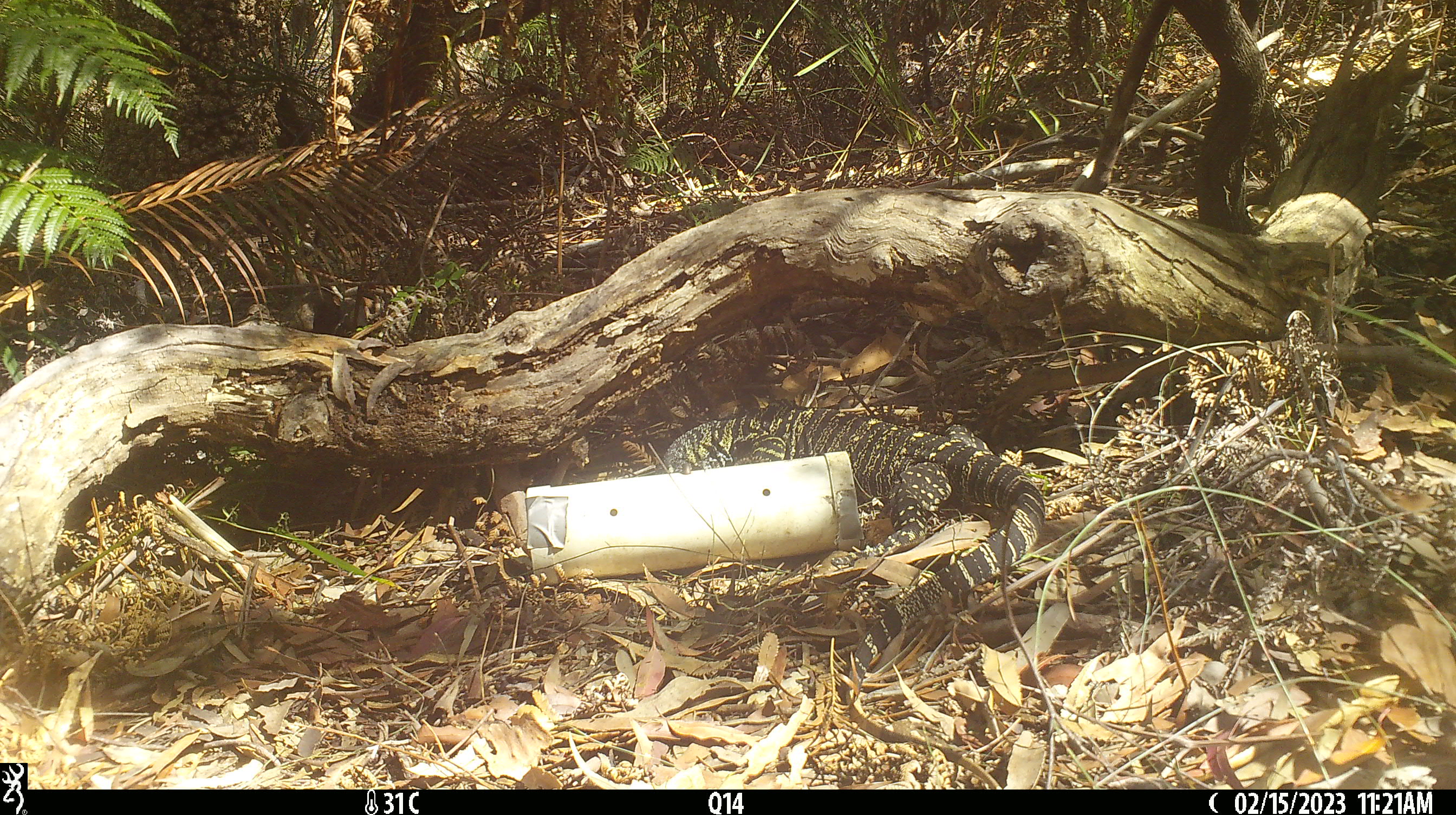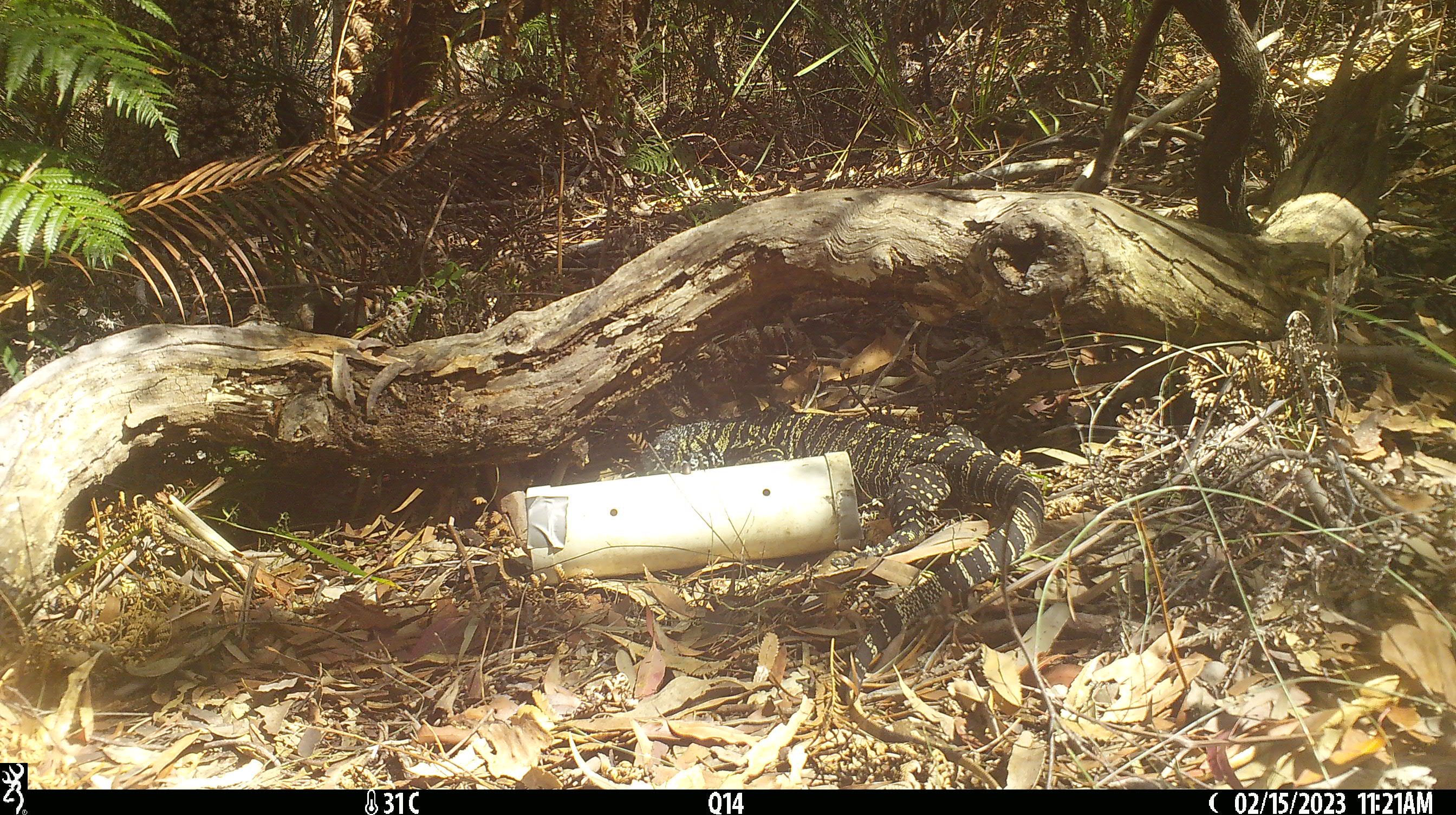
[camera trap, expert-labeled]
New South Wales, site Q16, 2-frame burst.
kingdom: Animalia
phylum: Chordata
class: Reptilia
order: Squamata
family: Varanidae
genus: Varanus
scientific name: Varanus varius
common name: lace monitor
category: goanna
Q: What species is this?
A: Goanna (lace monitor) (Varanus varius).